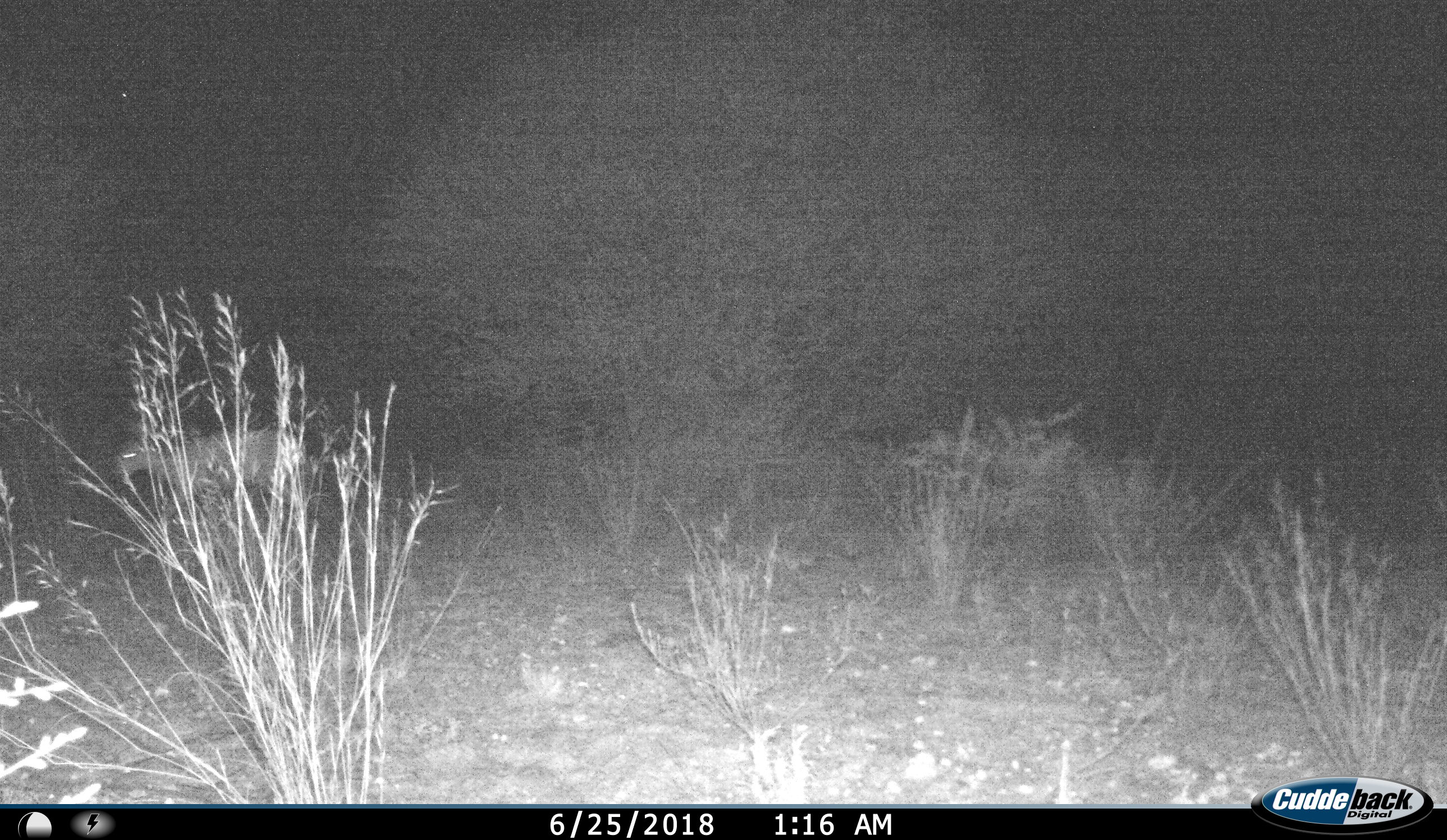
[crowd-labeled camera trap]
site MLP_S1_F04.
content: unidentified animal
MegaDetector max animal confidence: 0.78